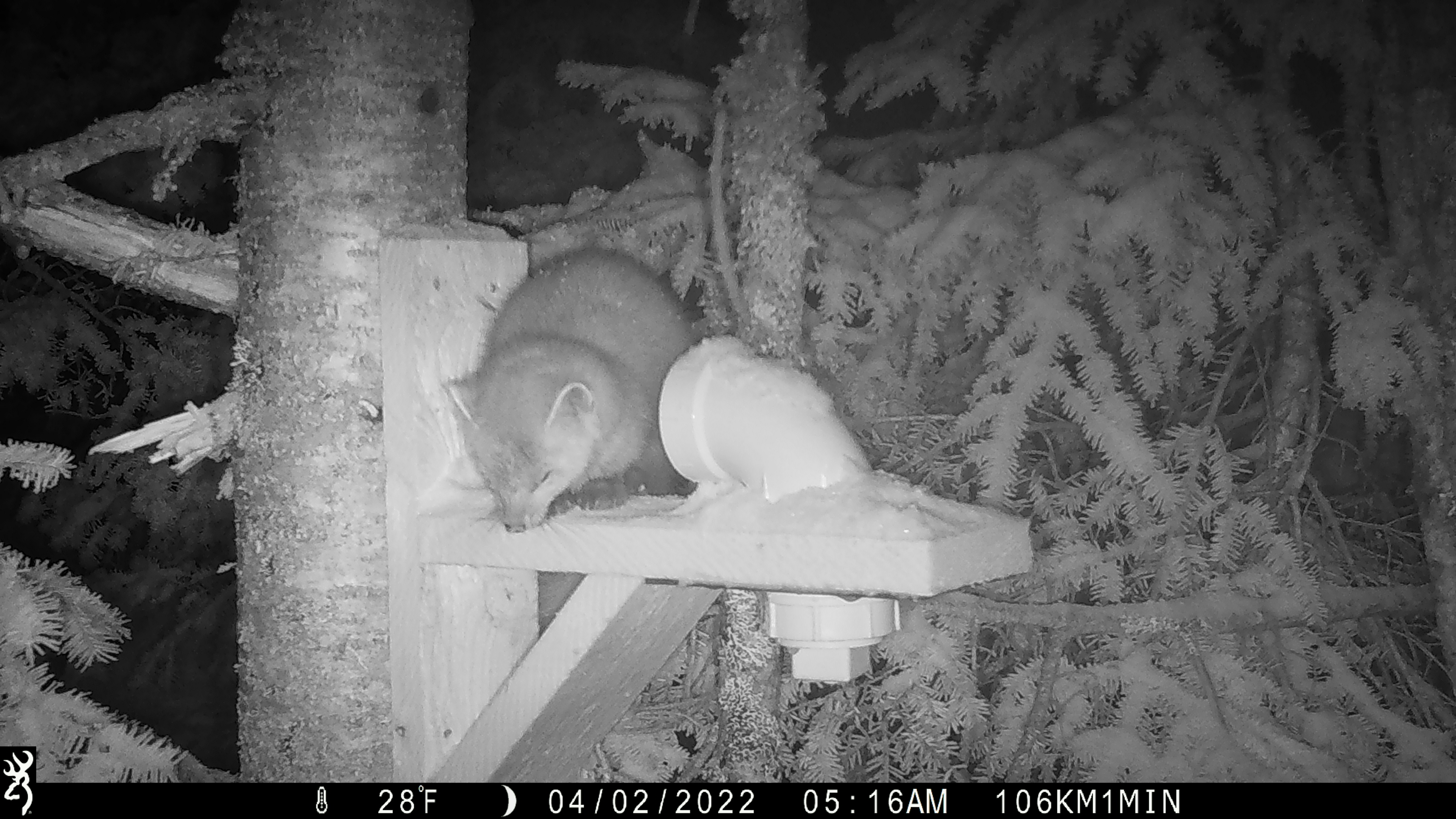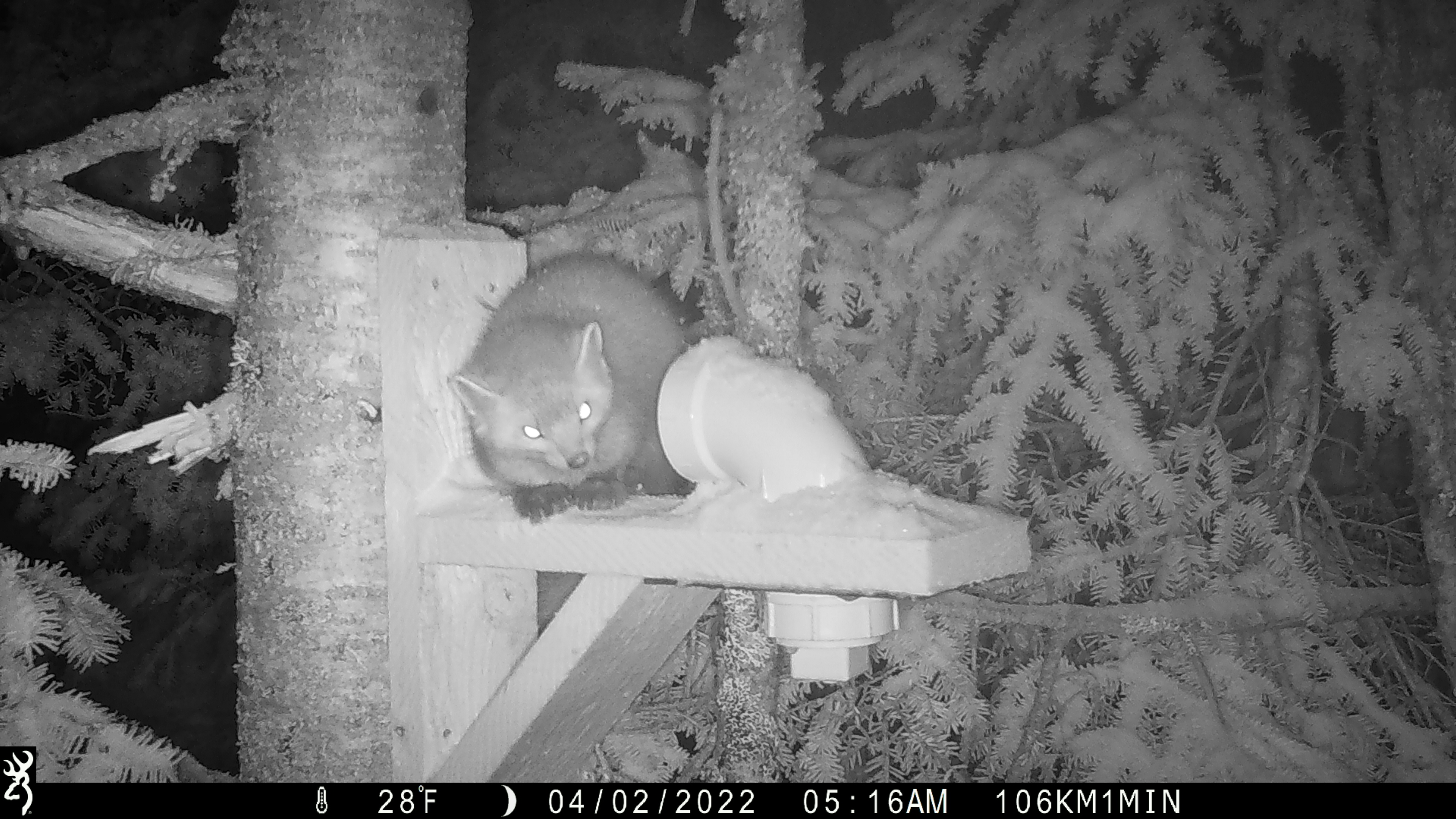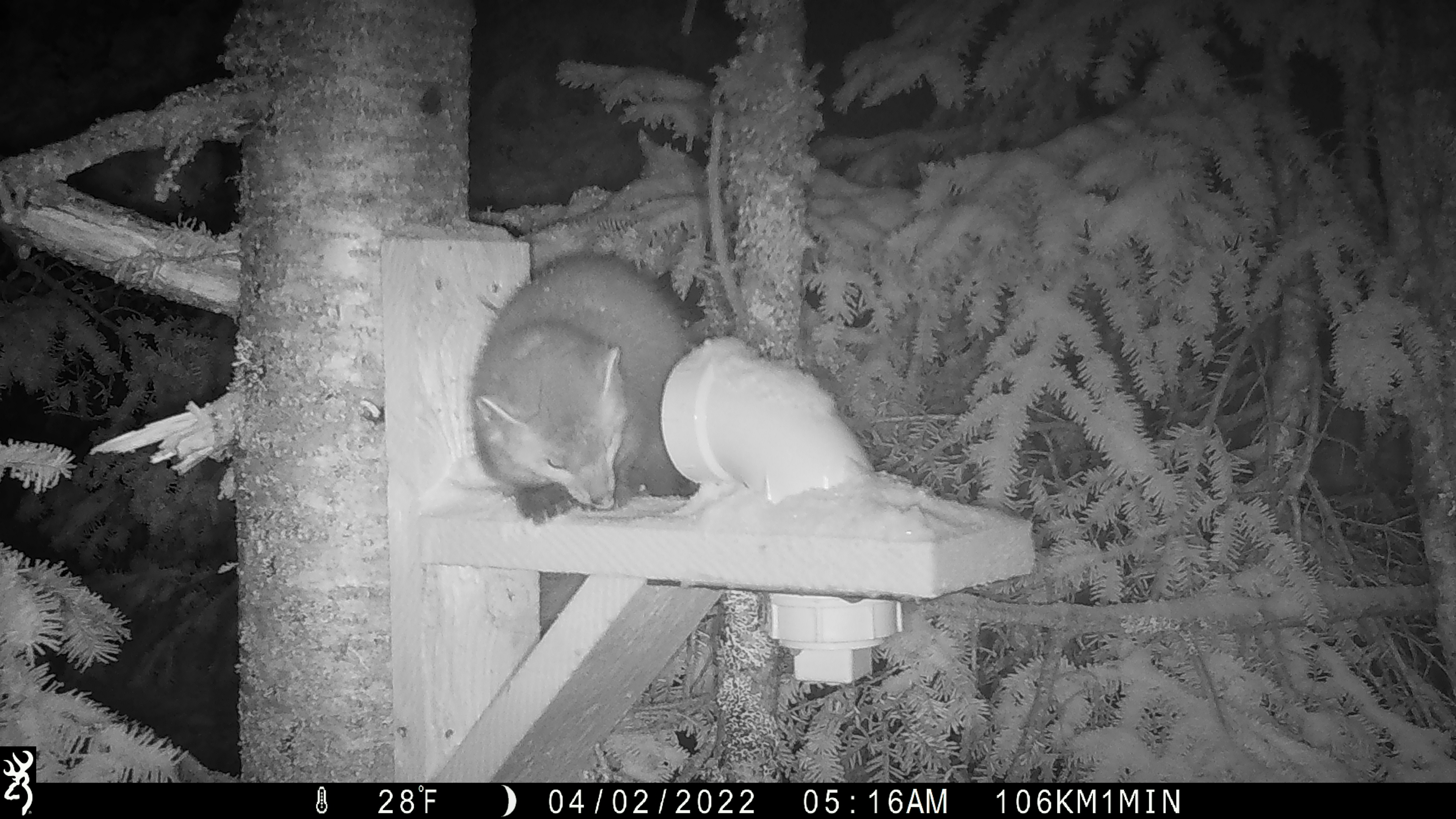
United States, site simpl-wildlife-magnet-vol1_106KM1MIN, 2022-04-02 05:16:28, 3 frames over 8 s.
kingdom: Animalia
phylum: Chordata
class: Mammalia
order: Carnivora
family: Mustelidae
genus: Martes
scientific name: Martes americana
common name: american marten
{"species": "american marten (Martes americana)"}